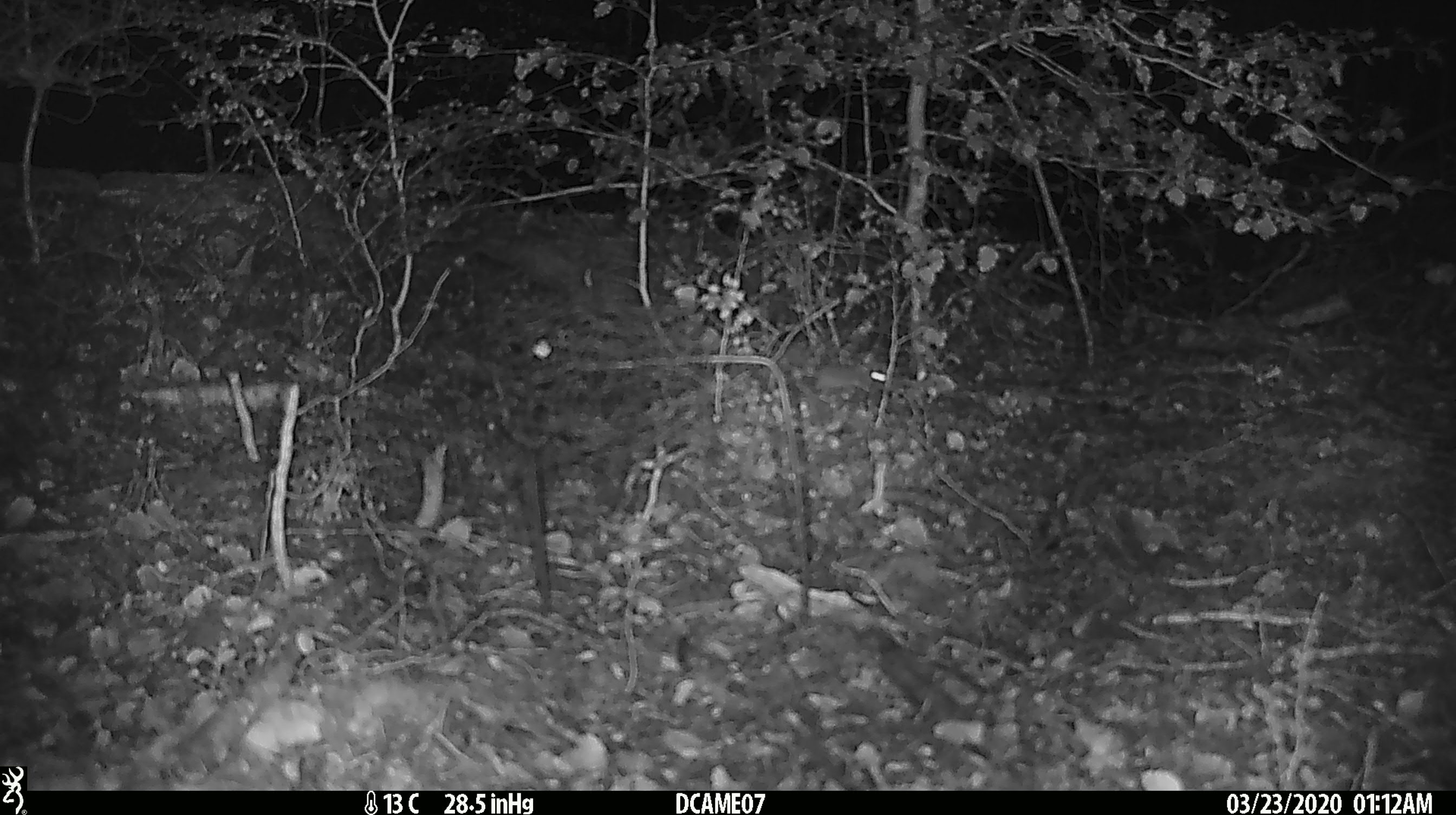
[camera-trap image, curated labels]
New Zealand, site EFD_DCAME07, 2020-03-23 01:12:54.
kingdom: Animalia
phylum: Chordata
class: Mammalia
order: Rodentia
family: Muridae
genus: Mus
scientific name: Mus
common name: mouse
Mouse (Mus).